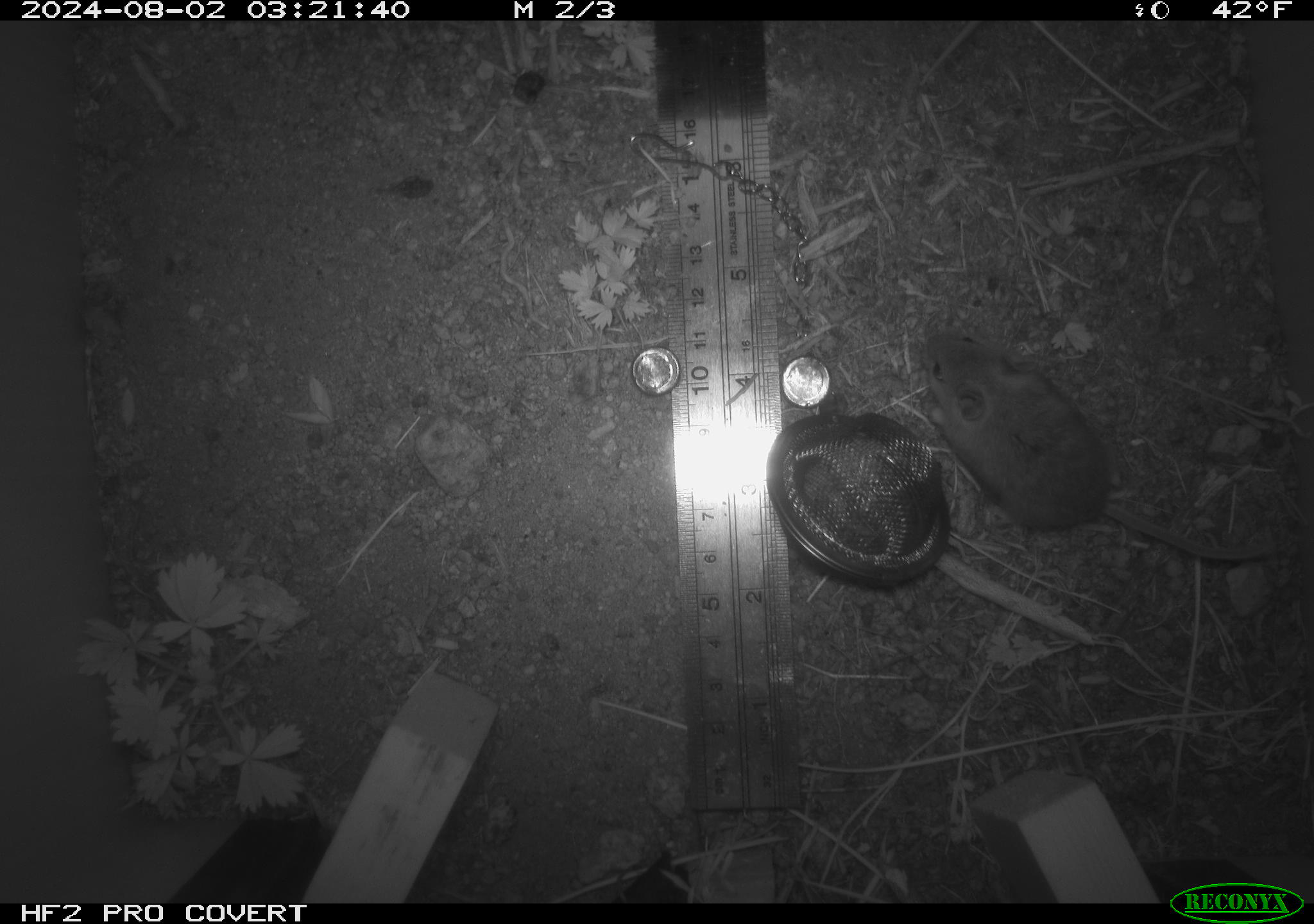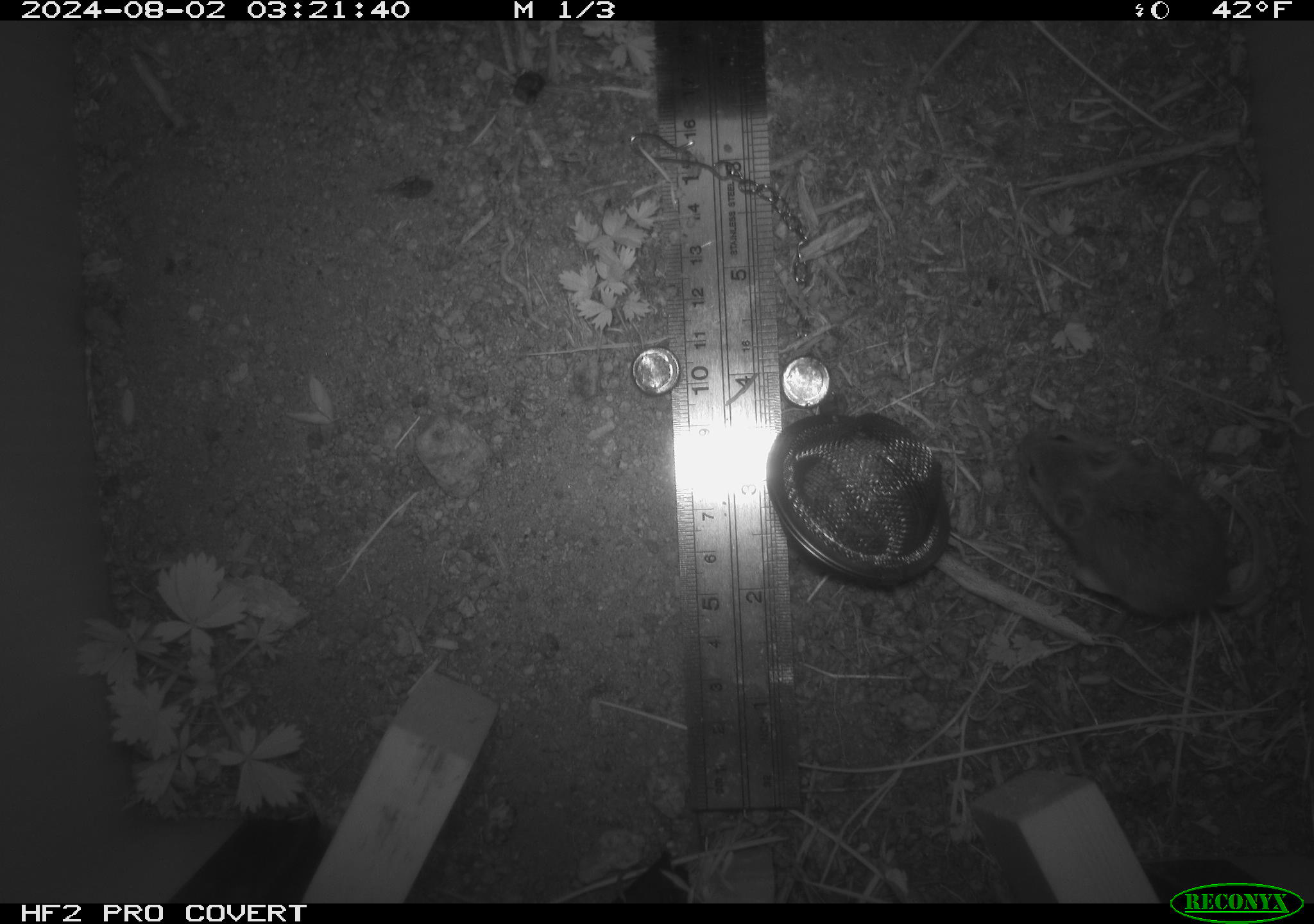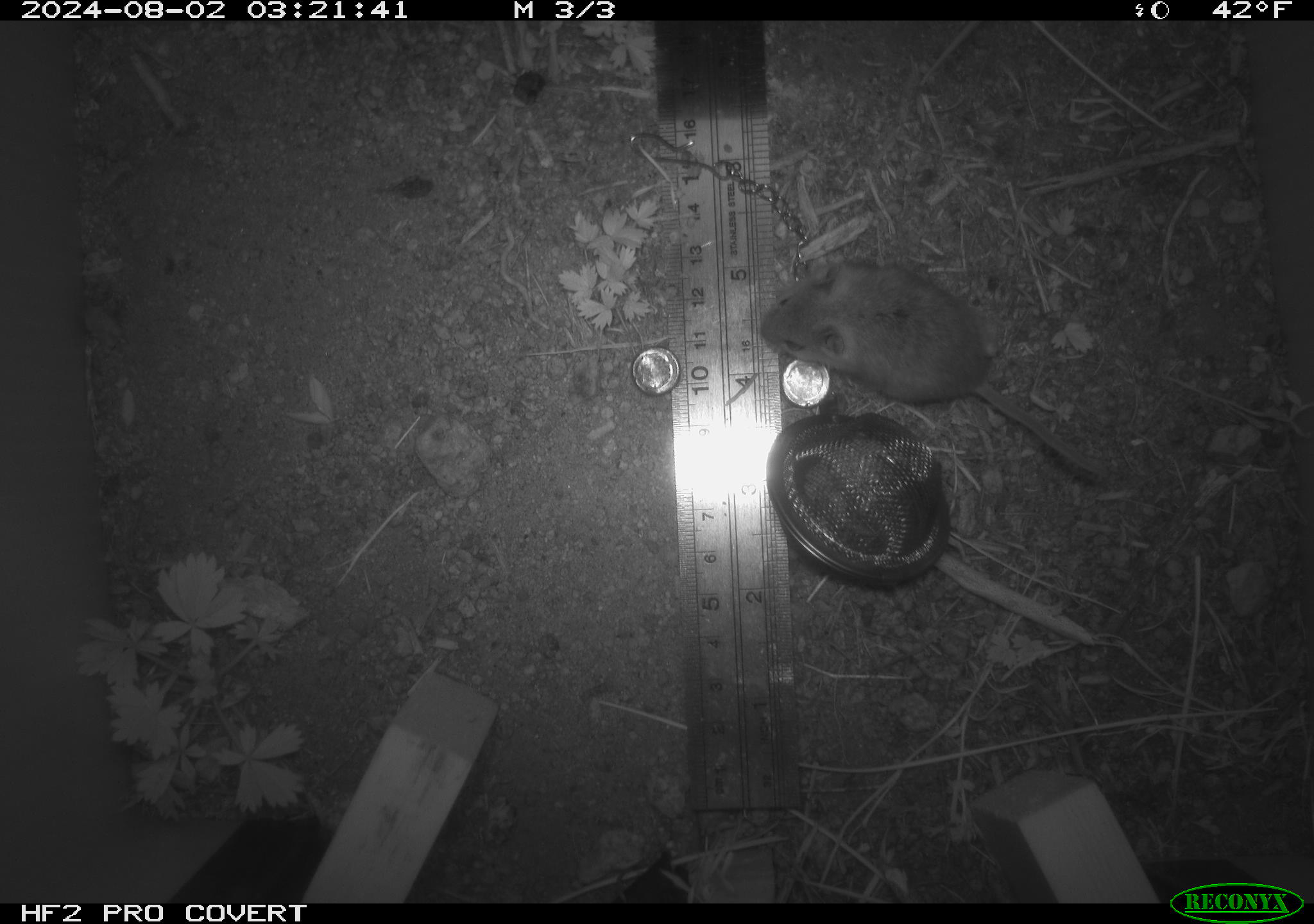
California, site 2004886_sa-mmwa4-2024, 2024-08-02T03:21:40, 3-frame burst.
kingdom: Animalia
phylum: Chordata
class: Mammalia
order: Rodentia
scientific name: Rodentia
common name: mouse species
Mouse species (Rodentia).